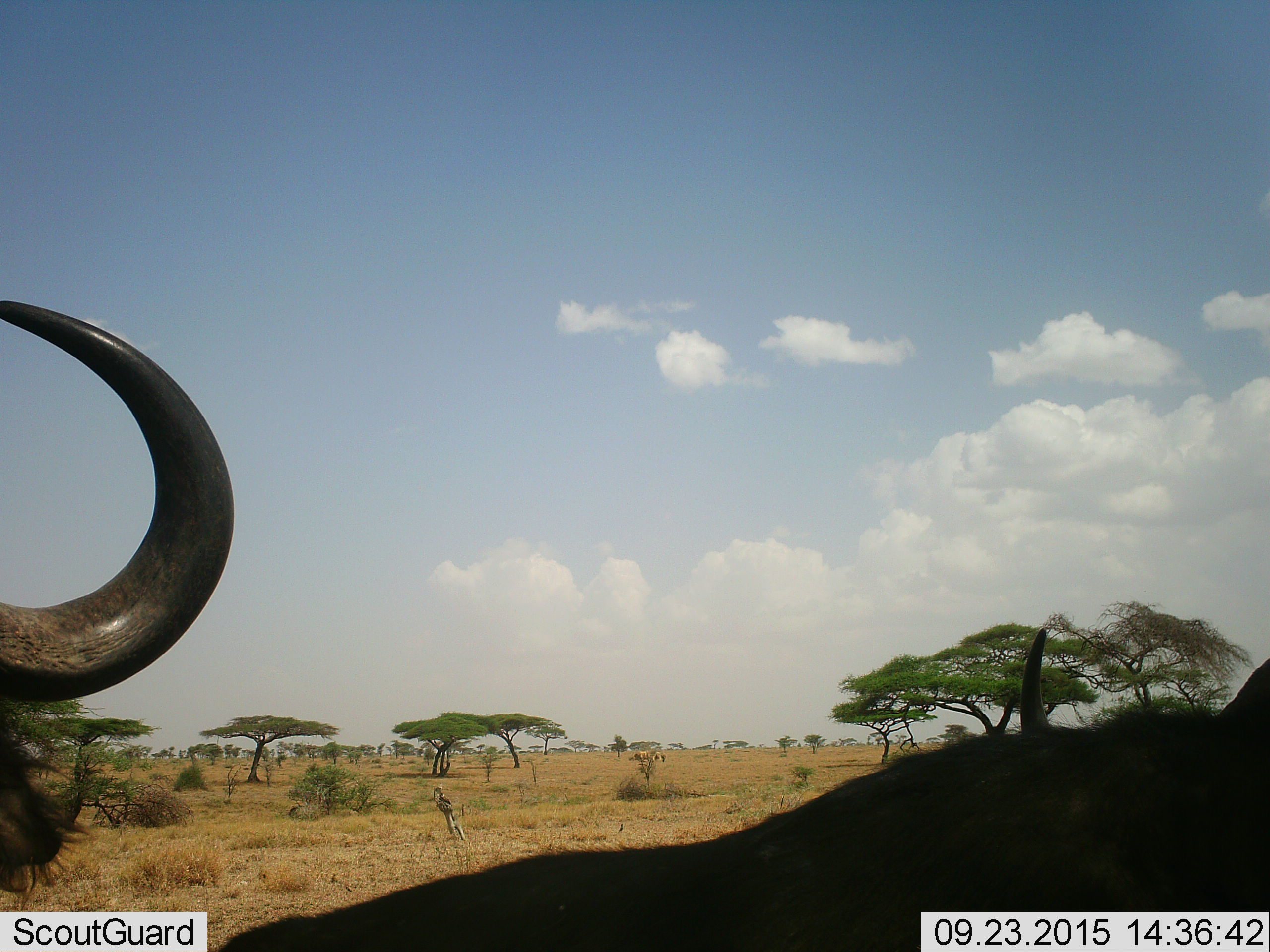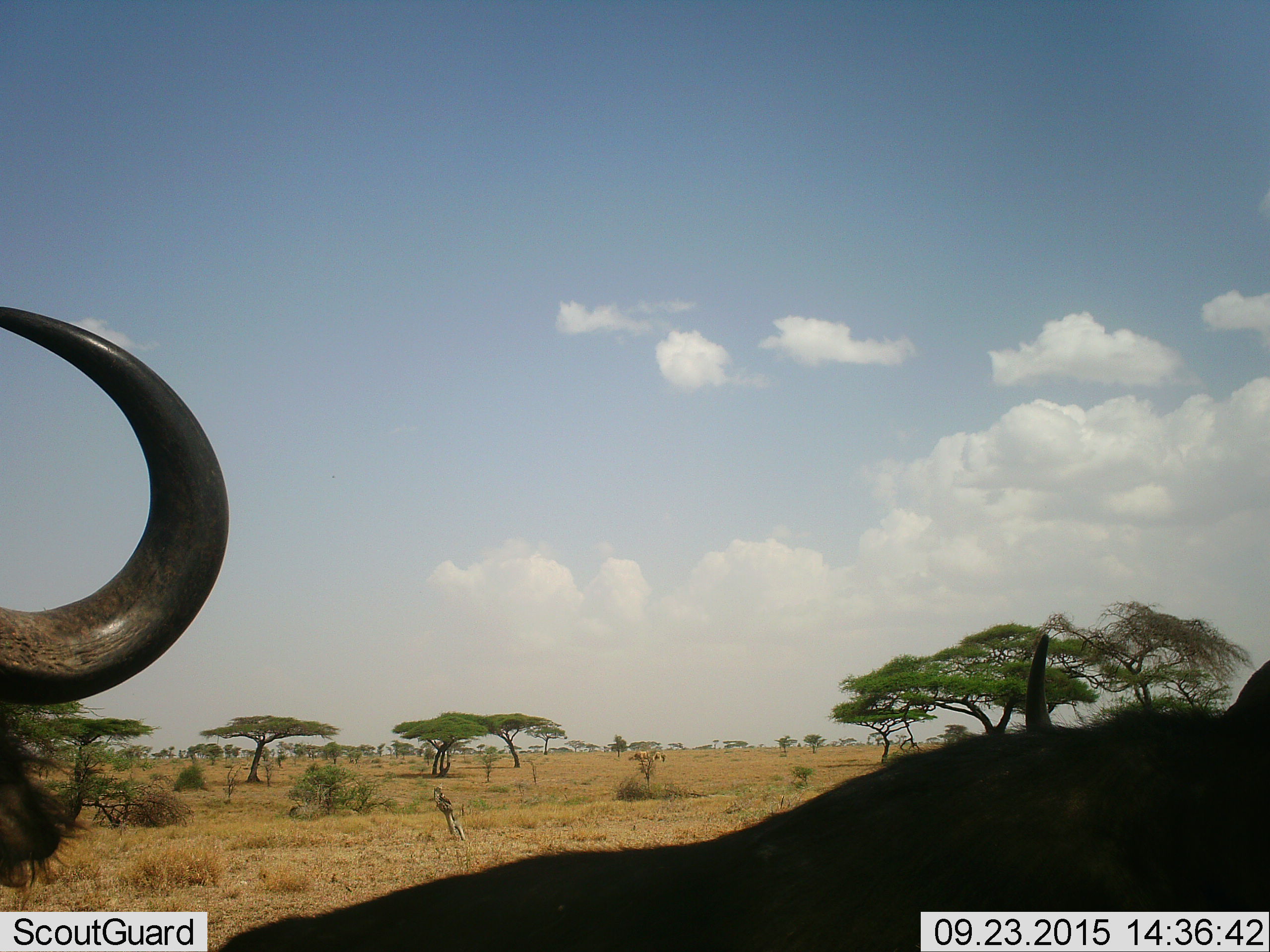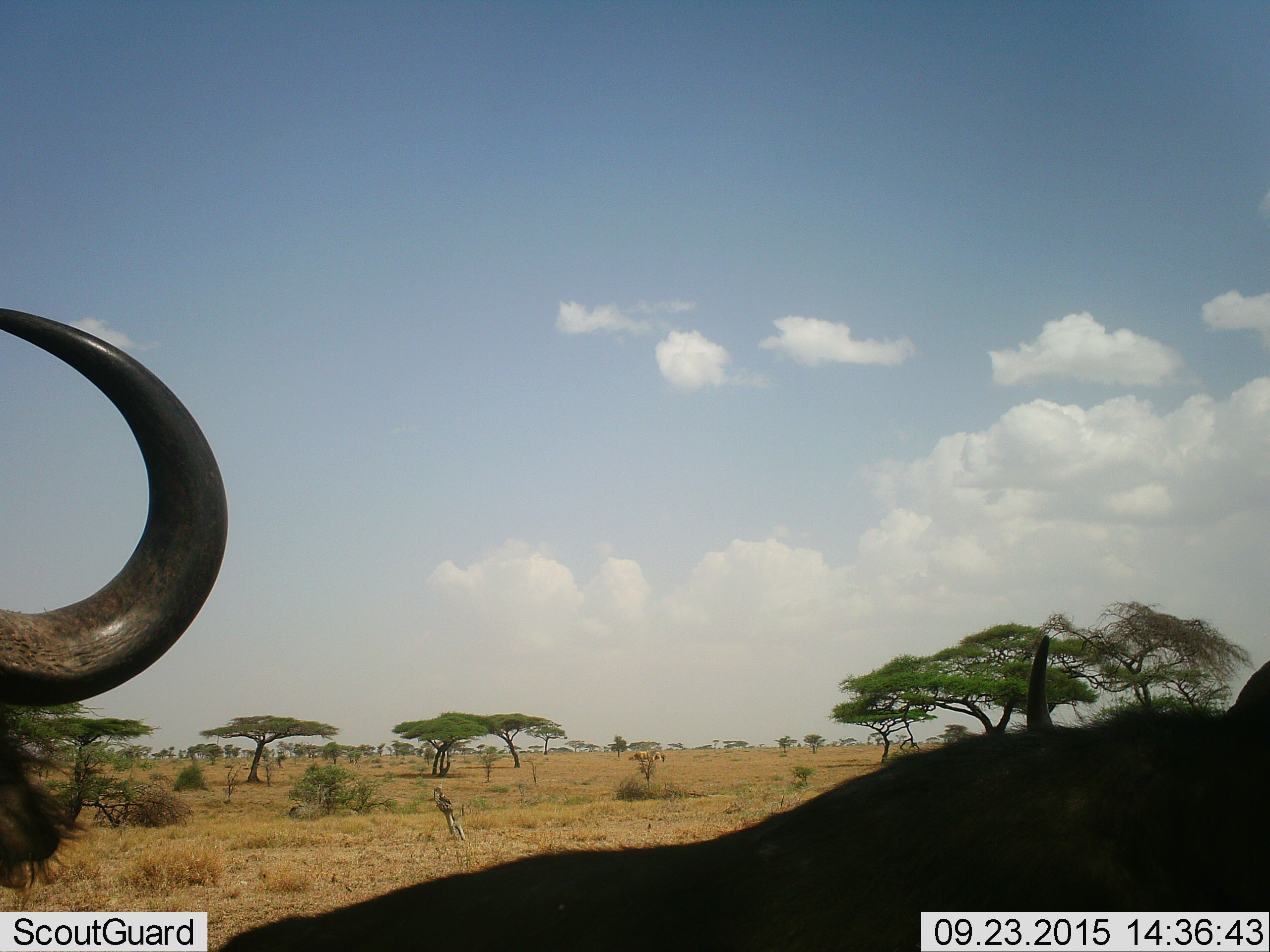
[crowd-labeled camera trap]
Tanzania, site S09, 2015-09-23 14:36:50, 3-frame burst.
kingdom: Animalia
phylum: Chordata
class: Mammalia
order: Artiodactyla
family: Bovidae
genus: Connochaetes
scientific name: Connochaetes taurinus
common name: blue wildebeest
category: wildebeest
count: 2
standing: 100%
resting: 0%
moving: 0%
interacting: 0%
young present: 0%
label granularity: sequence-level